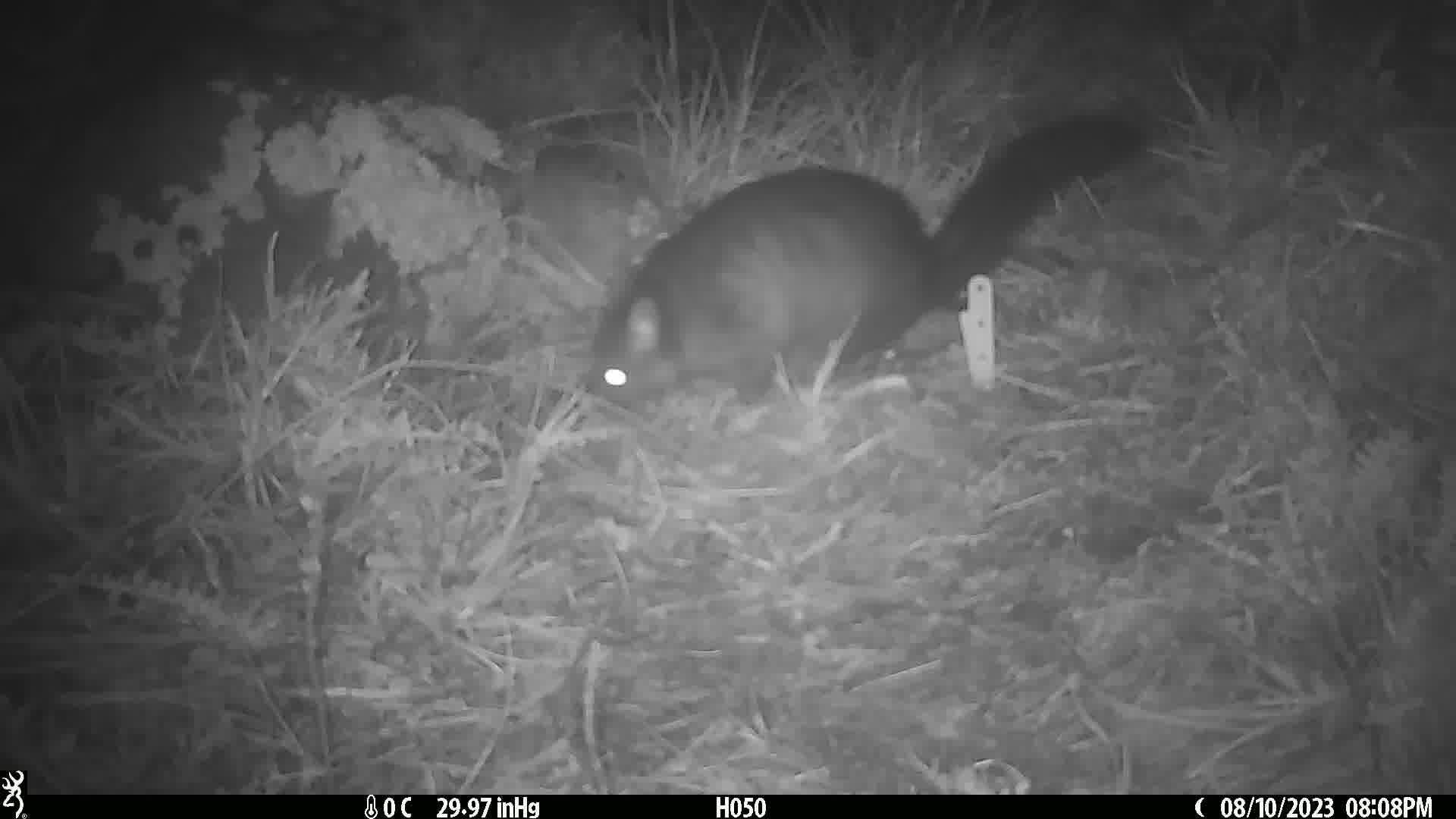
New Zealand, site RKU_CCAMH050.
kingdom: Animalia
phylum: Chordata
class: Mammalia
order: Diprotodontia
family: Phalangeridae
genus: Trichosurus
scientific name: Trichosurus vulpecula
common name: common brushtail possum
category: possum